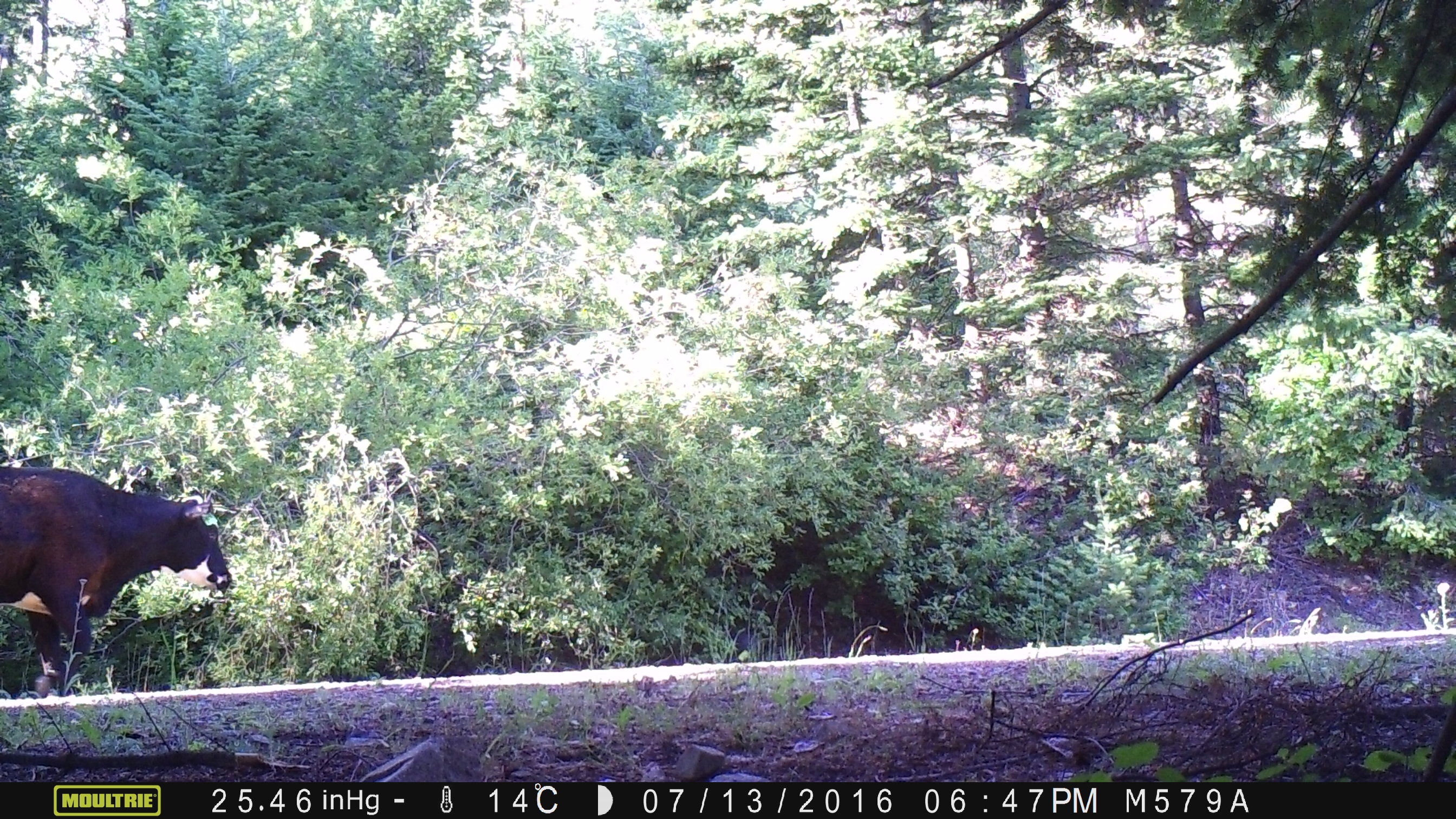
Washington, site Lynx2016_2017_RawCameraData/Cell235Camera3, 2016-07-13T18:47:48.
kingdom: Animalia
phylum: Chordata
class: Mammalia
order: Artiodactyla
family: Bovidae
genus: Bos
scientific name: Bos taurus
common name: domestic cattle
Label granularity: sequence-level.